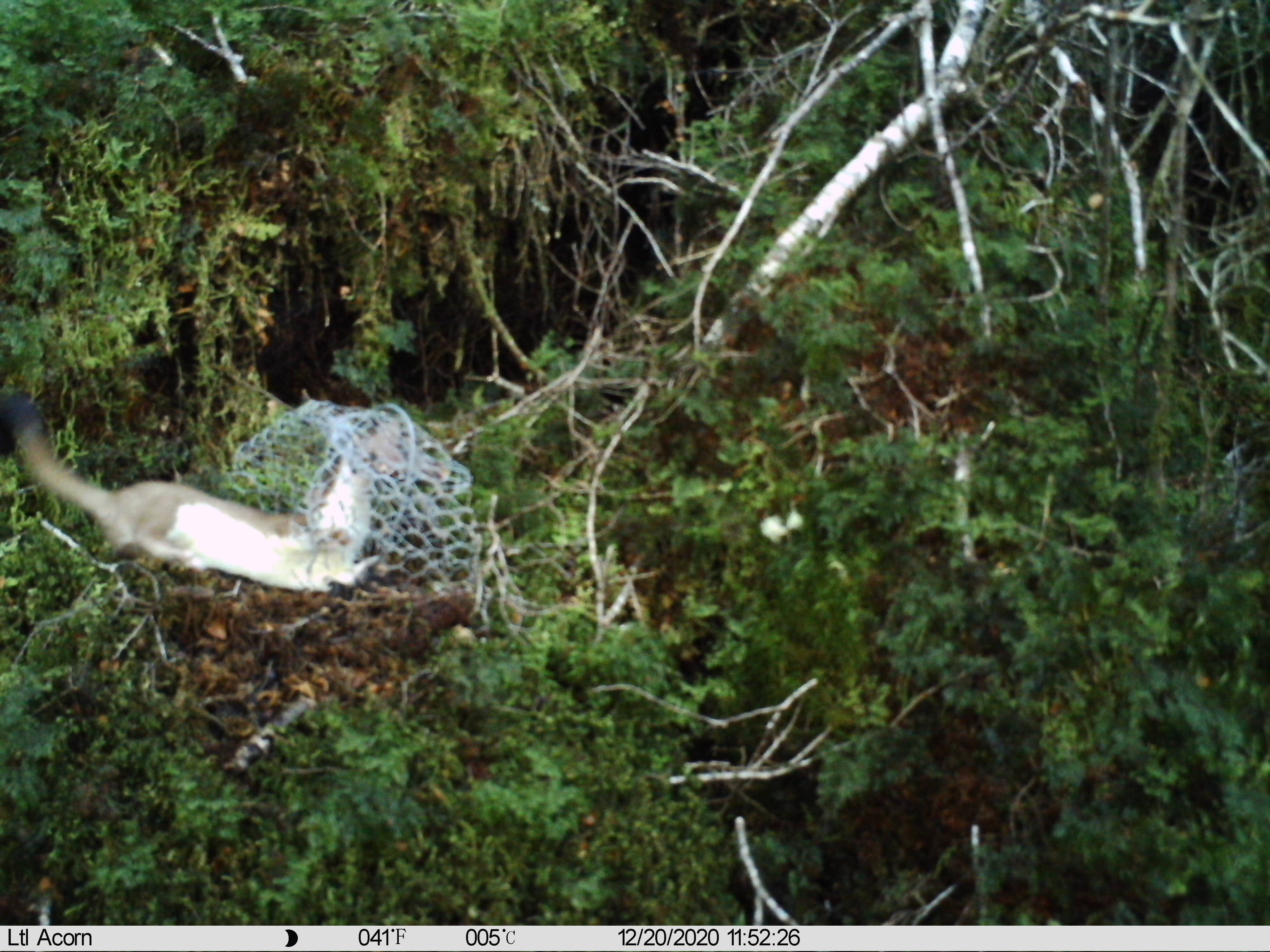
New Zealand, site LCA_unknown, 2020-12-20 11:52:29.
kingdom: Animalia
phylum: Chordata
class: Mammalia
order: Carnivora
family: Mustelidae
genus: Mustela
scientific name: Mustela erminea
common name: stoat